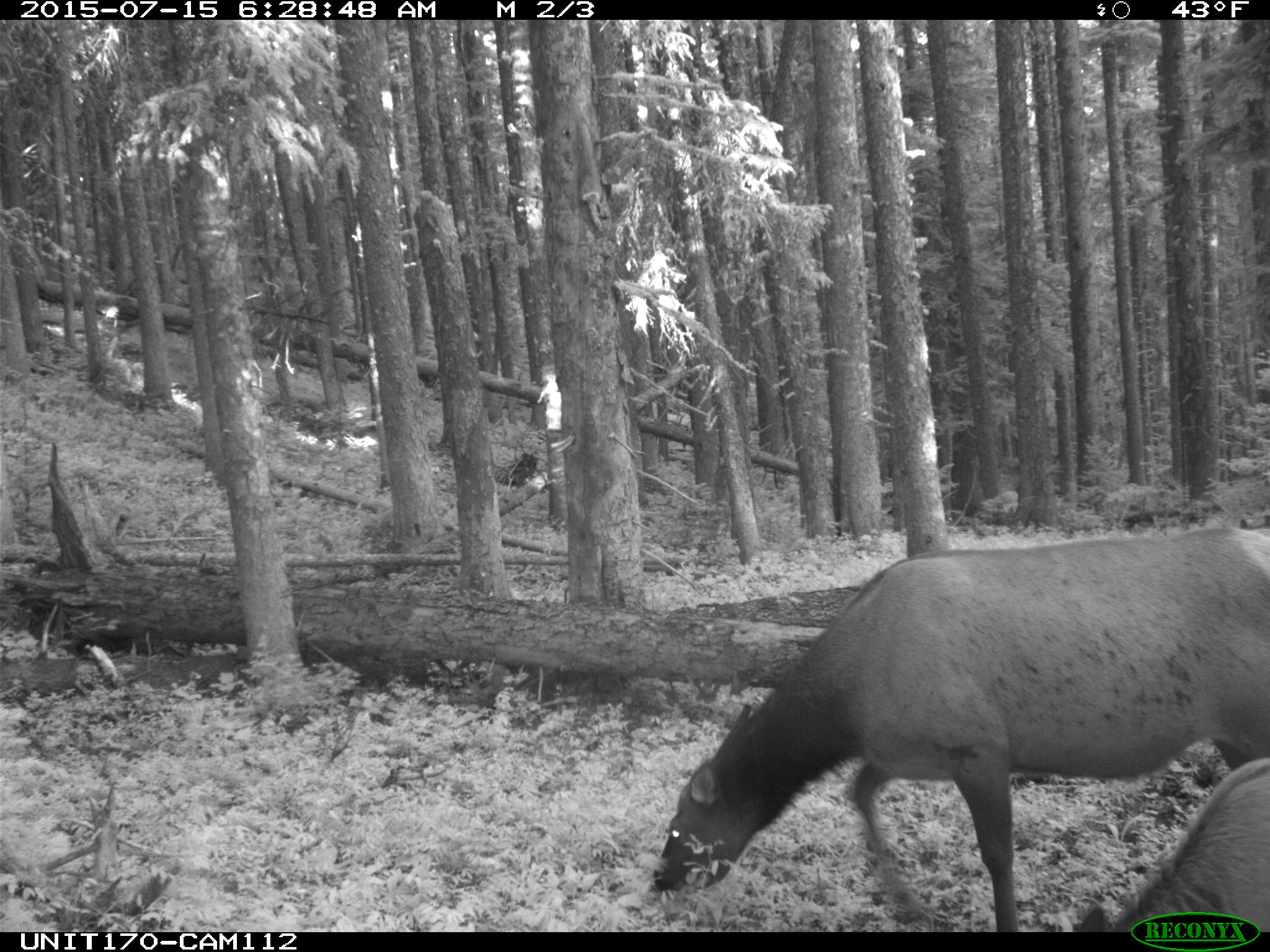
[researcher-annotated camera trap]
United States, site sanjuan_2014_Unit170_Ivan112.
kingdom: Animalia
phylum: Chordata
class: Mammalia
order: Artiodactyla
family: Cervidae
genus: Cervus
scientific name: Cervus elaphus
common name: red deer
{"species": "Cervus elaphus (red deer)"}